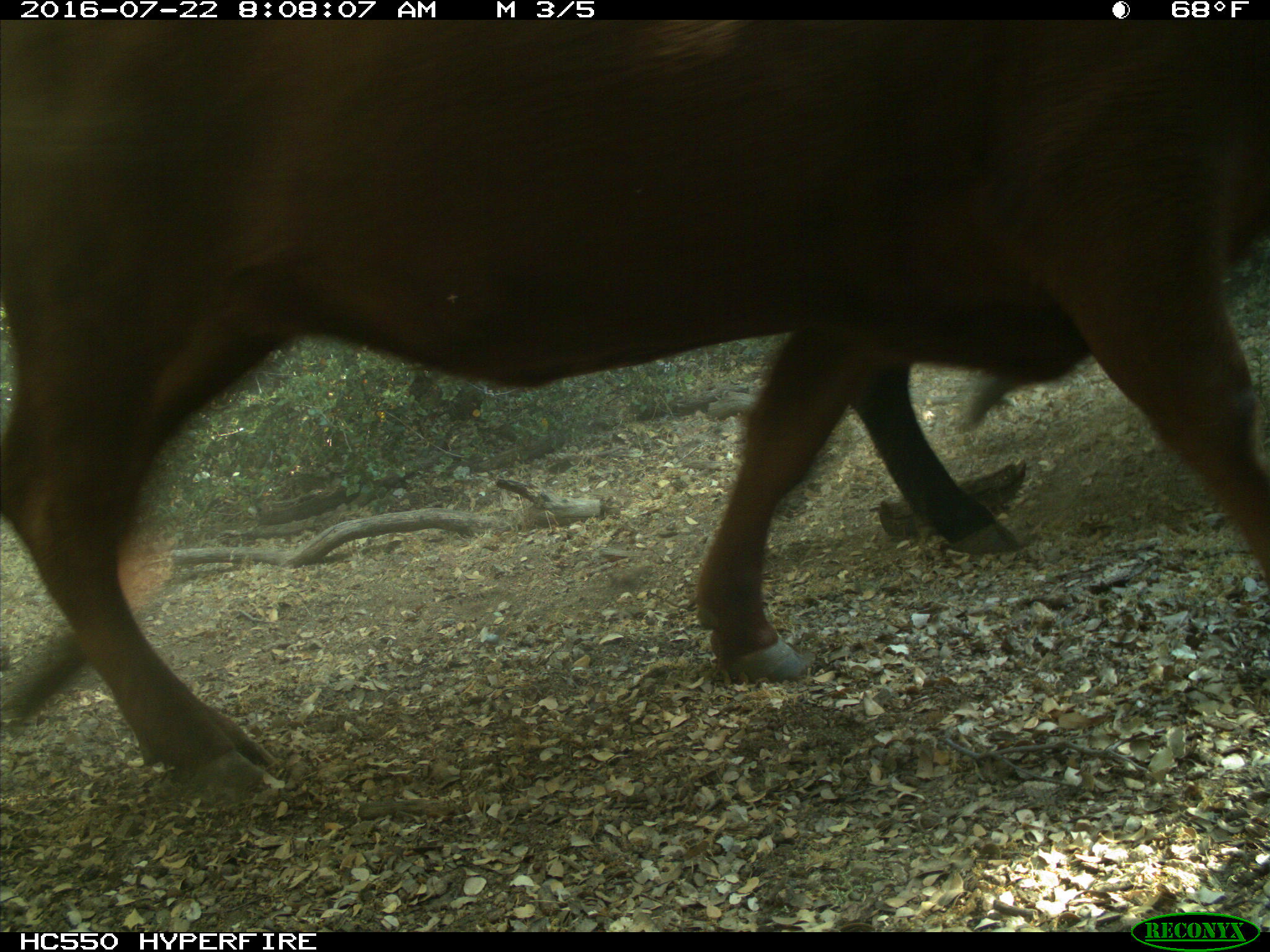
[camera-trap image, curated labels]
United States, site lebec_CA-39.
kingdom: Animalia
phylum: Chordata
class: Mammalia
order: Artiodactyla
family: Bovidae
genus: Bos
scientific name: Bos taurus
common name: domestic cow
Bos taurus (domestic cow).